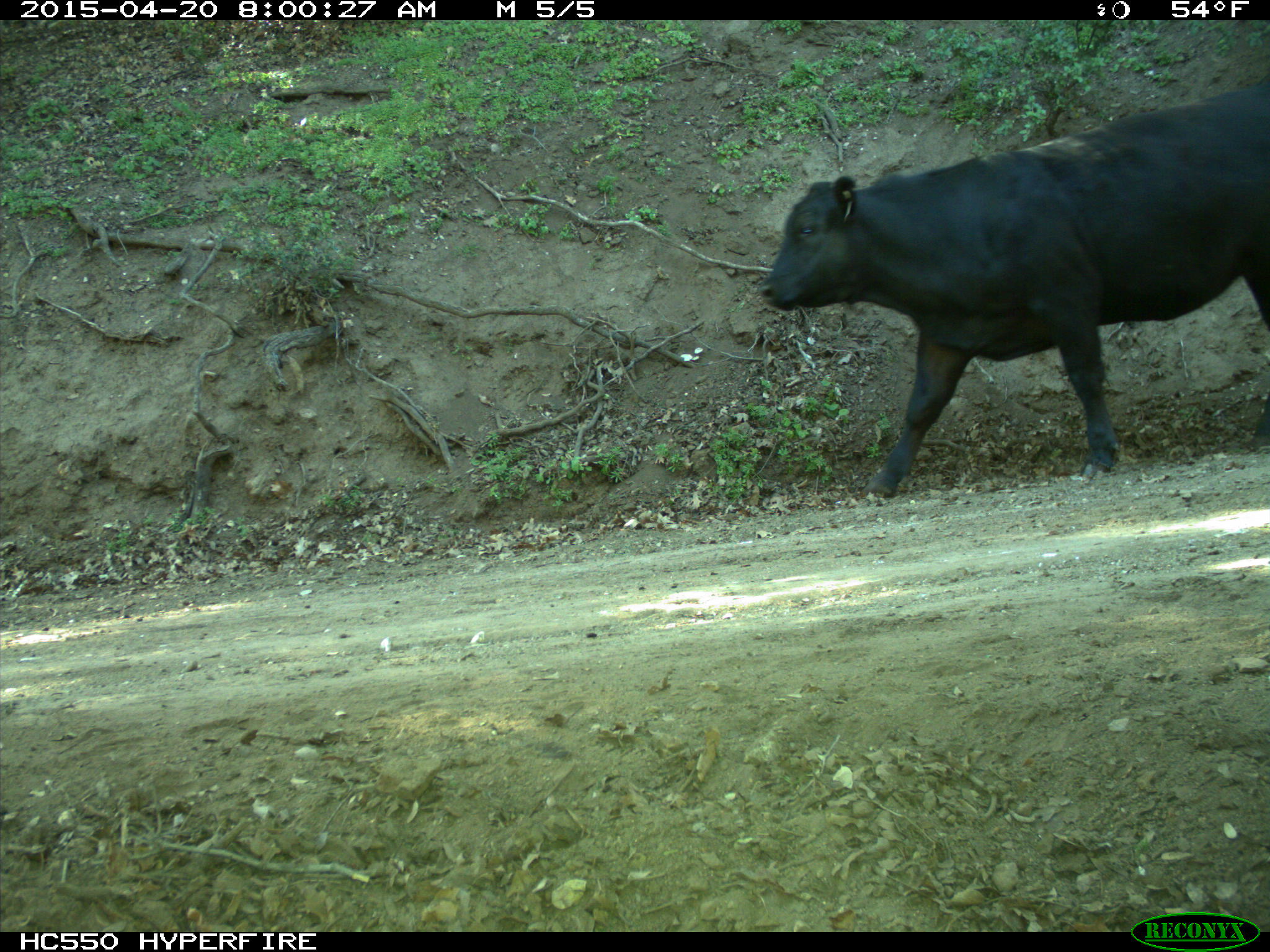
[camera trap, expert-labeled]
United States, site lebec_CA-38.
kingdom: Animalia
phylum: Chordata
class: Mammalia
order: Artiodactyla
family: Bovidae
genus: Bos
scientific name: Bos taurus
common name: domestic cow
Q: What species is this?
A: Bos taurus (domestic cow).